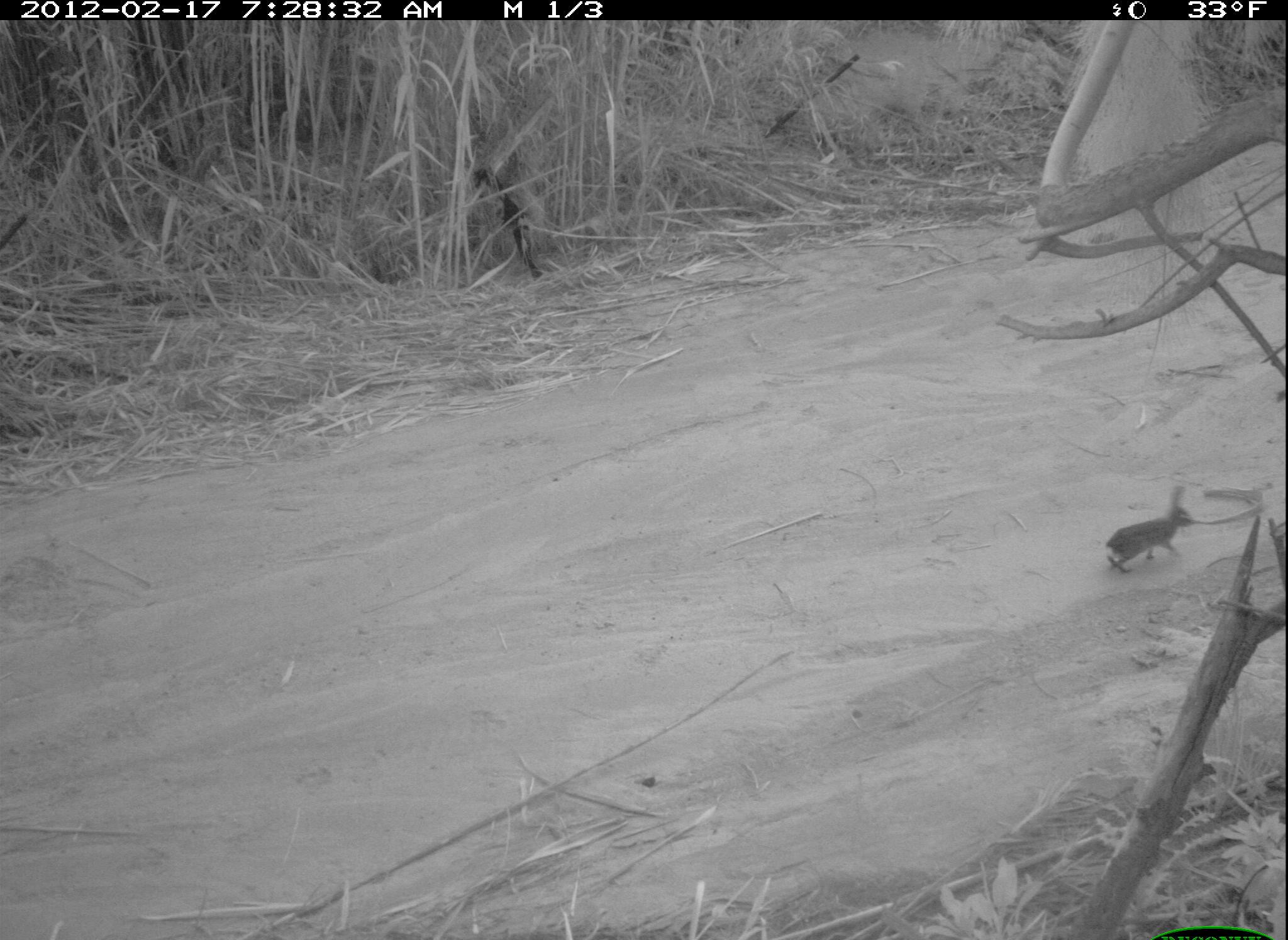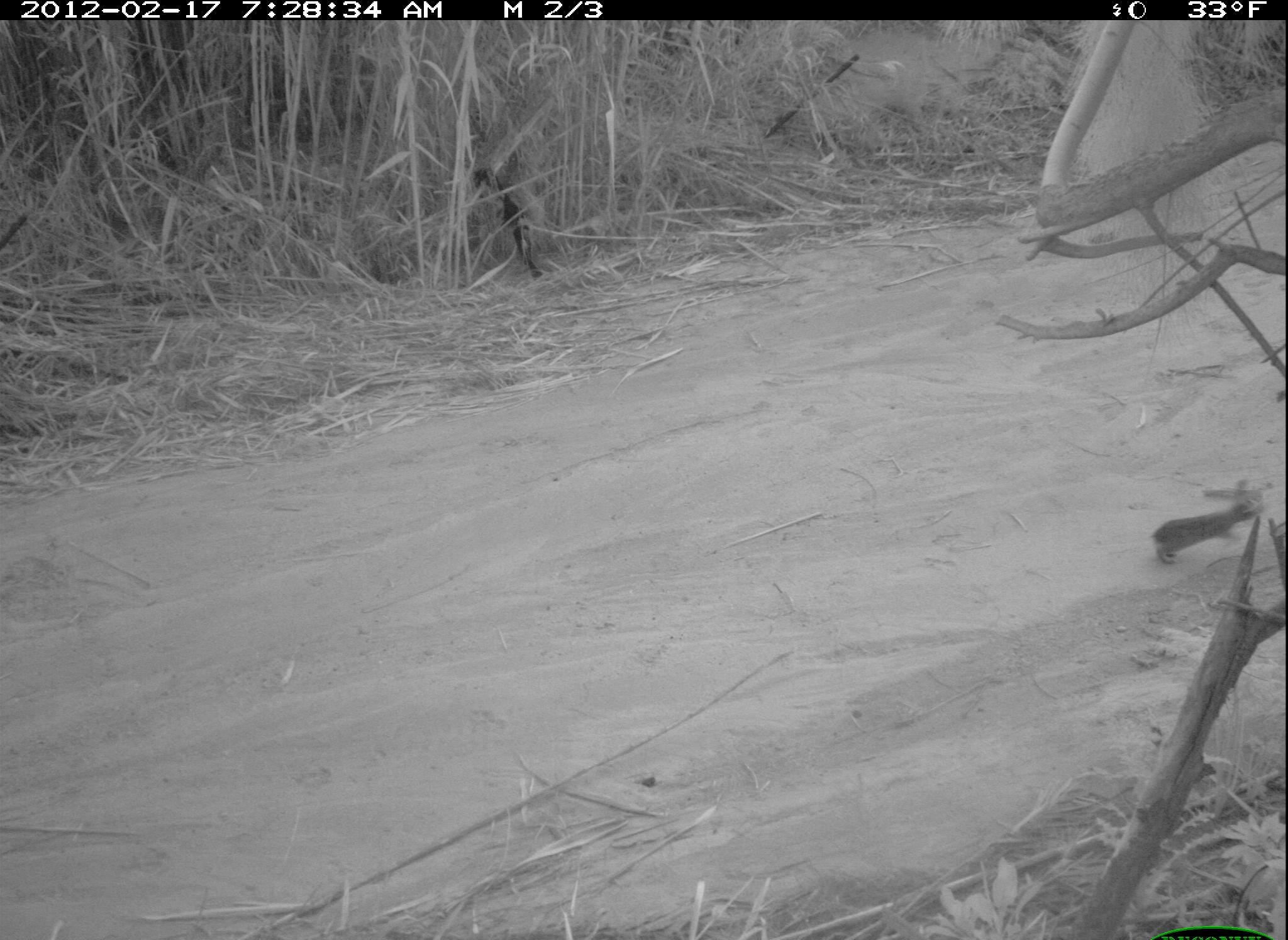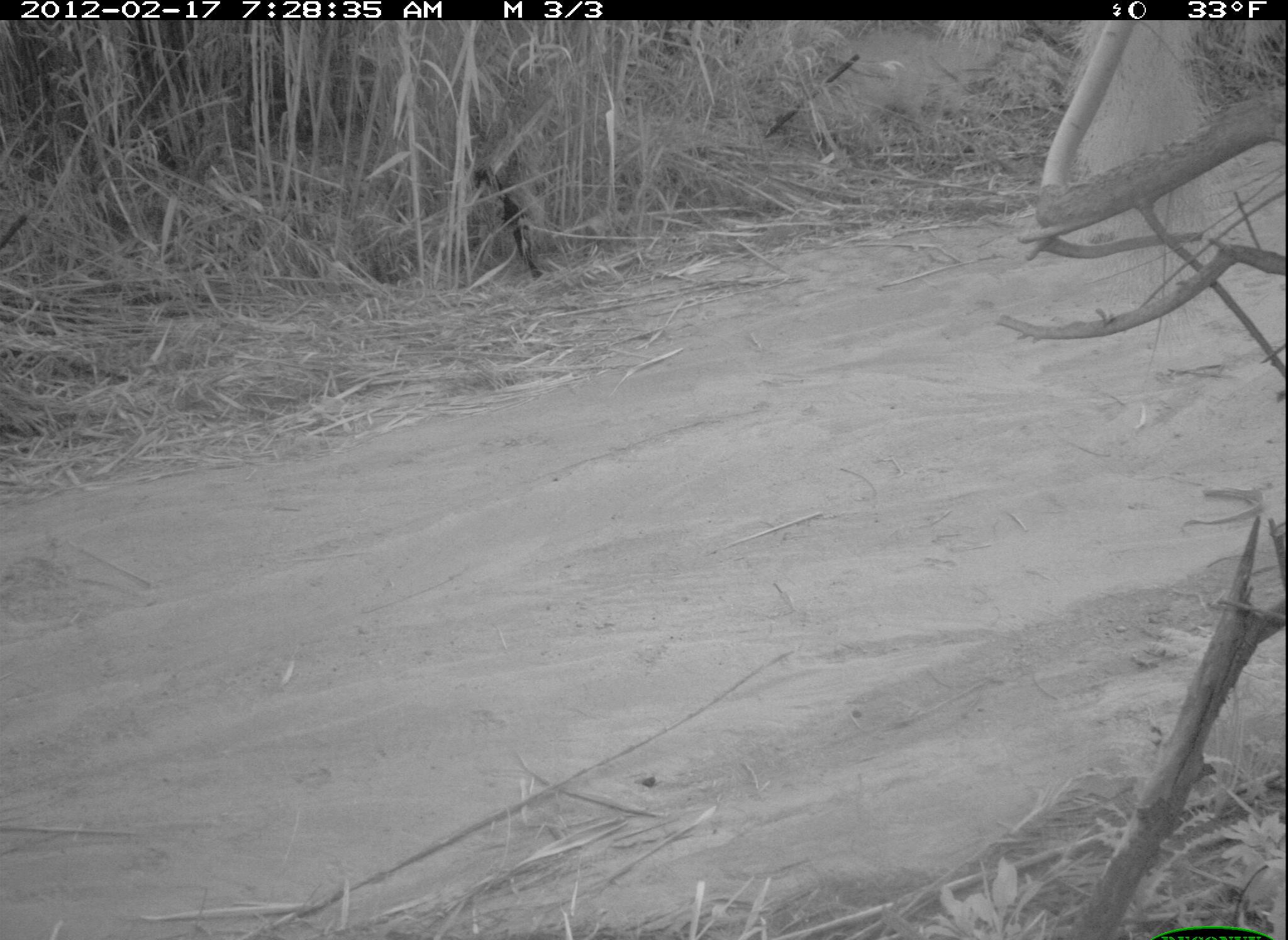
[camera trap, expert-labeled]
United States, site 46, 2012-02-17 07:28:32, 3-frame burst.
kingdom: Animalia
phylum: Chordata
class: Mammalia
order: Lagomorpha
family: Leporidae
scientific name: Leporidae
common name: rabbits and hares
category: rabbit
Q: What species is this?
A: Rabbit (rabbits and hares) (Leporidae).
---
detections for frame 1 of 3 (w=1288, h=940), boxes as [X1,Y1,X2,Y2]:
rabbit: [1096,462,1203,585]